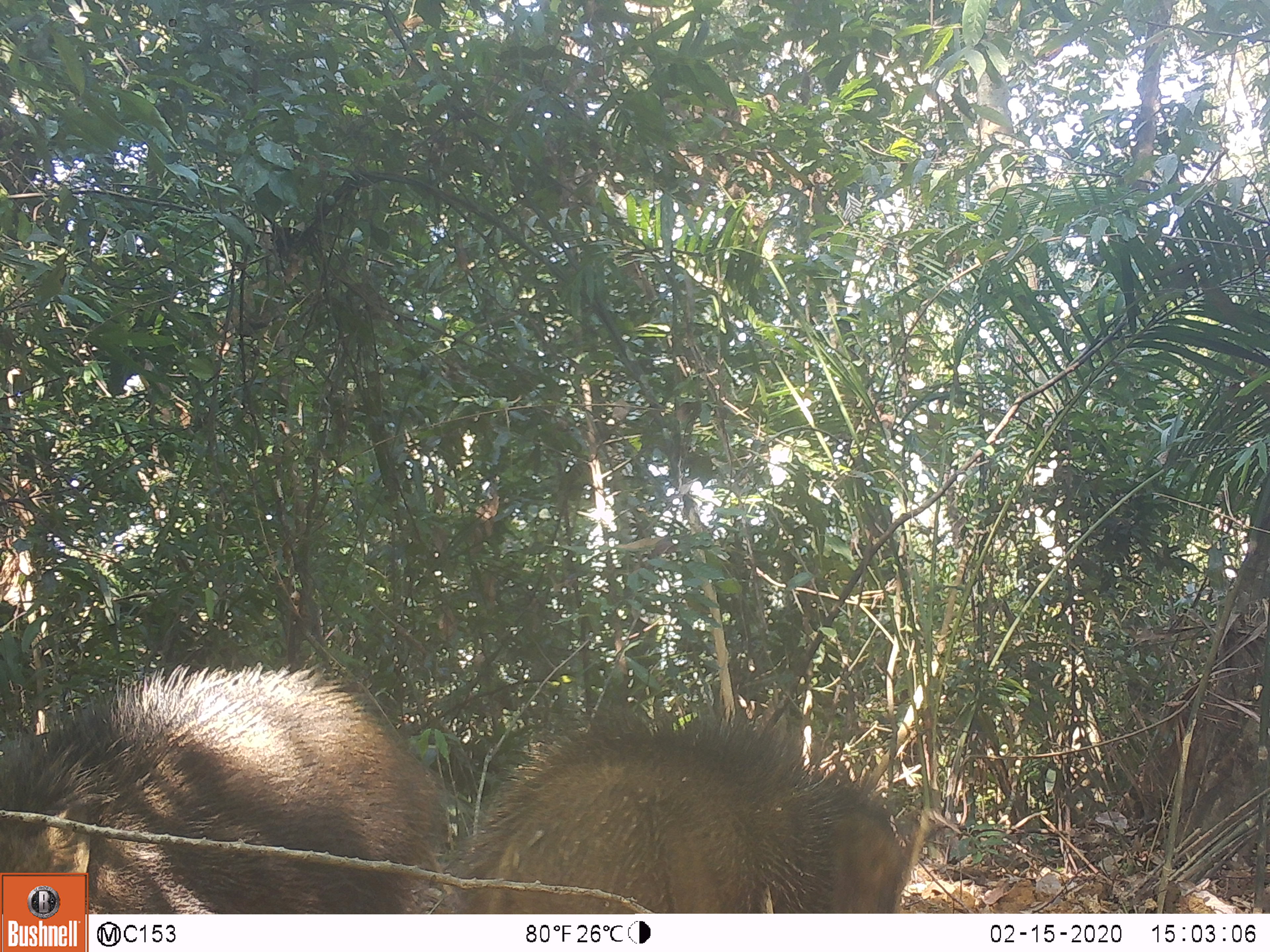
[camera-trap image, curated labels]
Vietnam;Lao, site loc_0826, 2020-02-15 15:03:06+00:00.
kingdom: Animalia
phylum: Chordata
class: Mammalia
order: Artiodactyla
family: Suidae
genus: Sus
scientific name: Sus scrofa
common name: eurasian wild pig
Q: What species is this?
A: Eurasian wild pig (Sus scrofa).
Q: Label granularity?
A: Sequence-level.